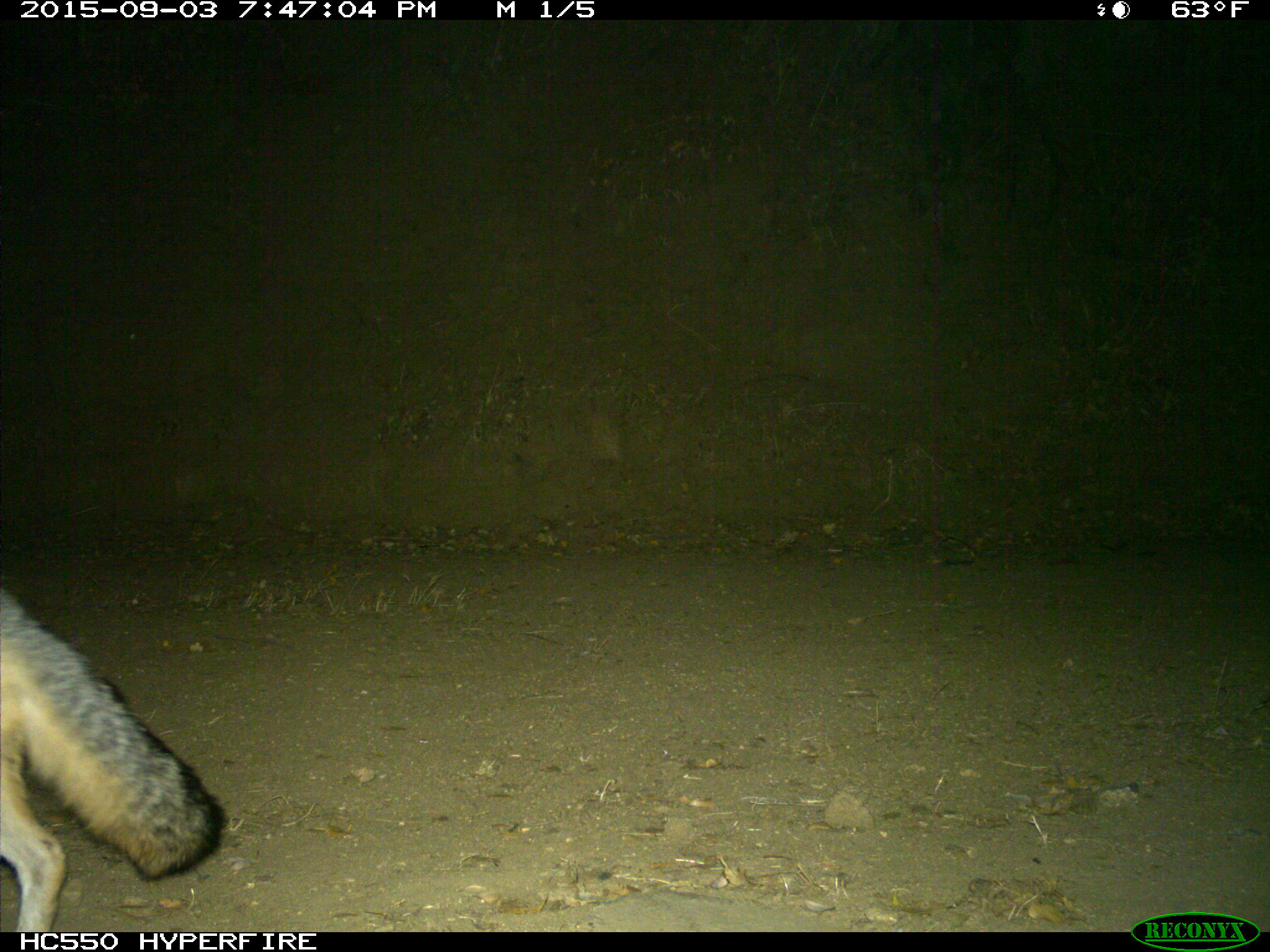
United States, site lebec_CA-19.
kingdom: Animalia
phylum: Chordata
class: Mammalia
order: Carnivora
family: Canidae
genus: Urocyon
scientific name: Urocyon cinereoargenteus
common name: gray fox